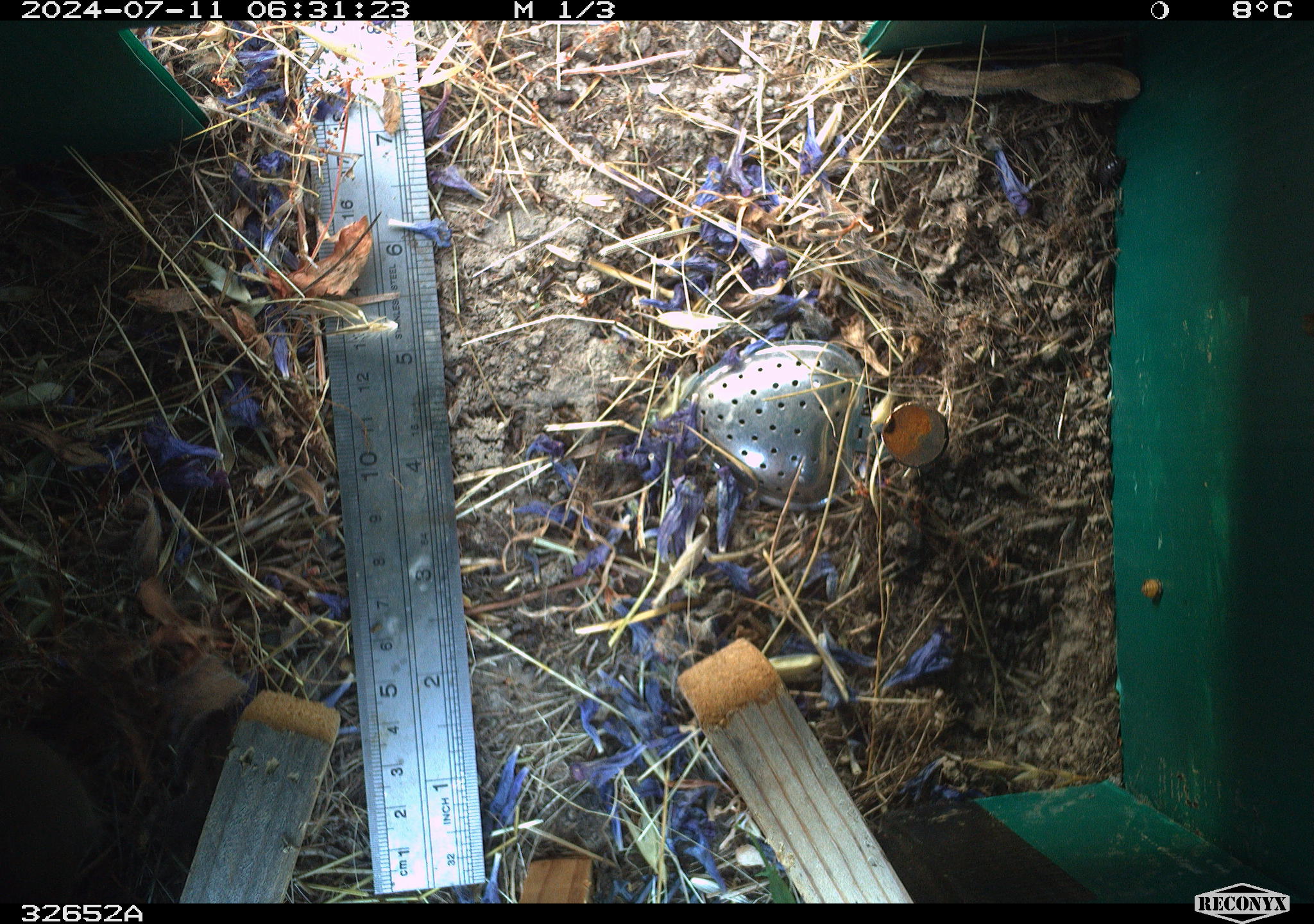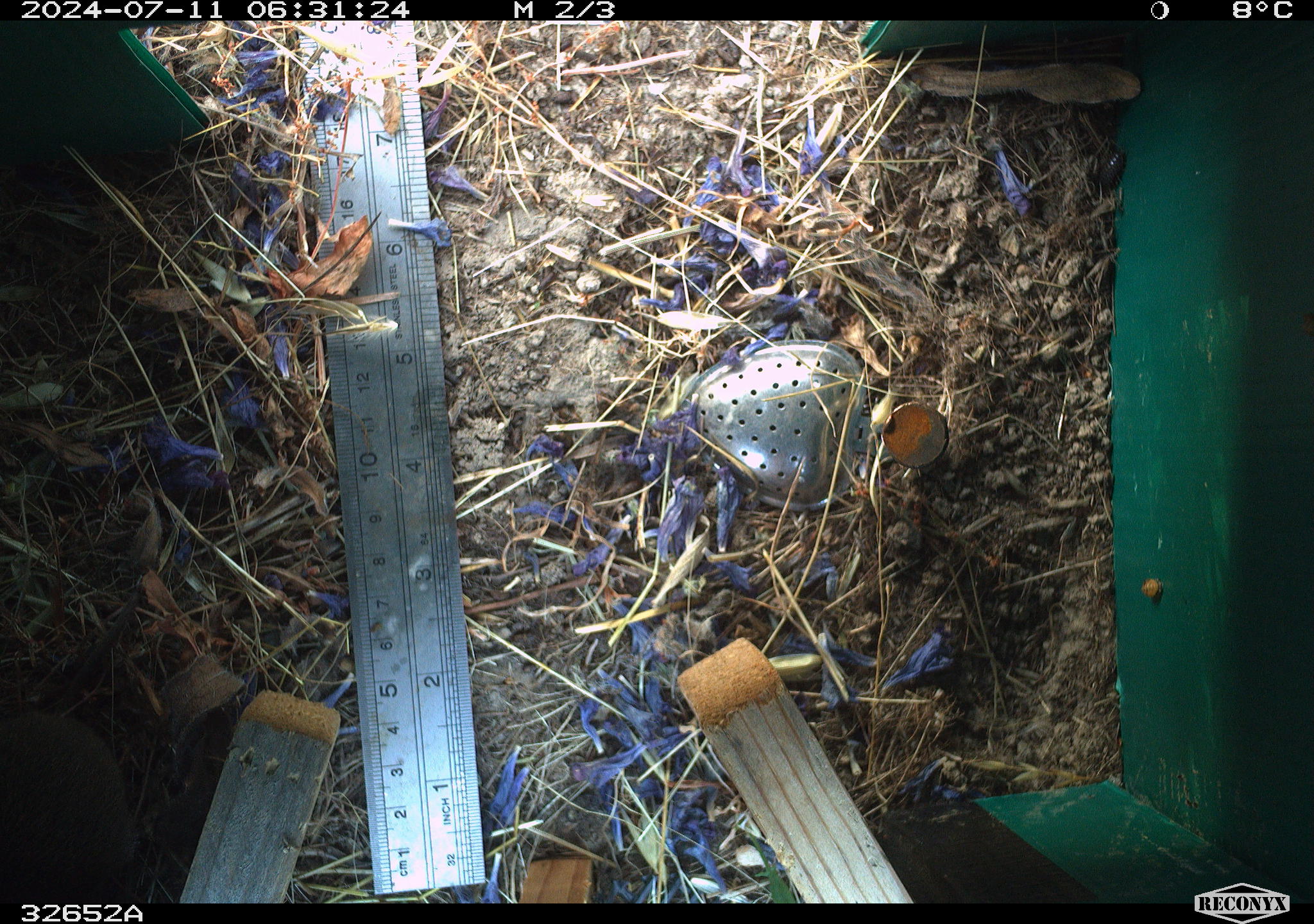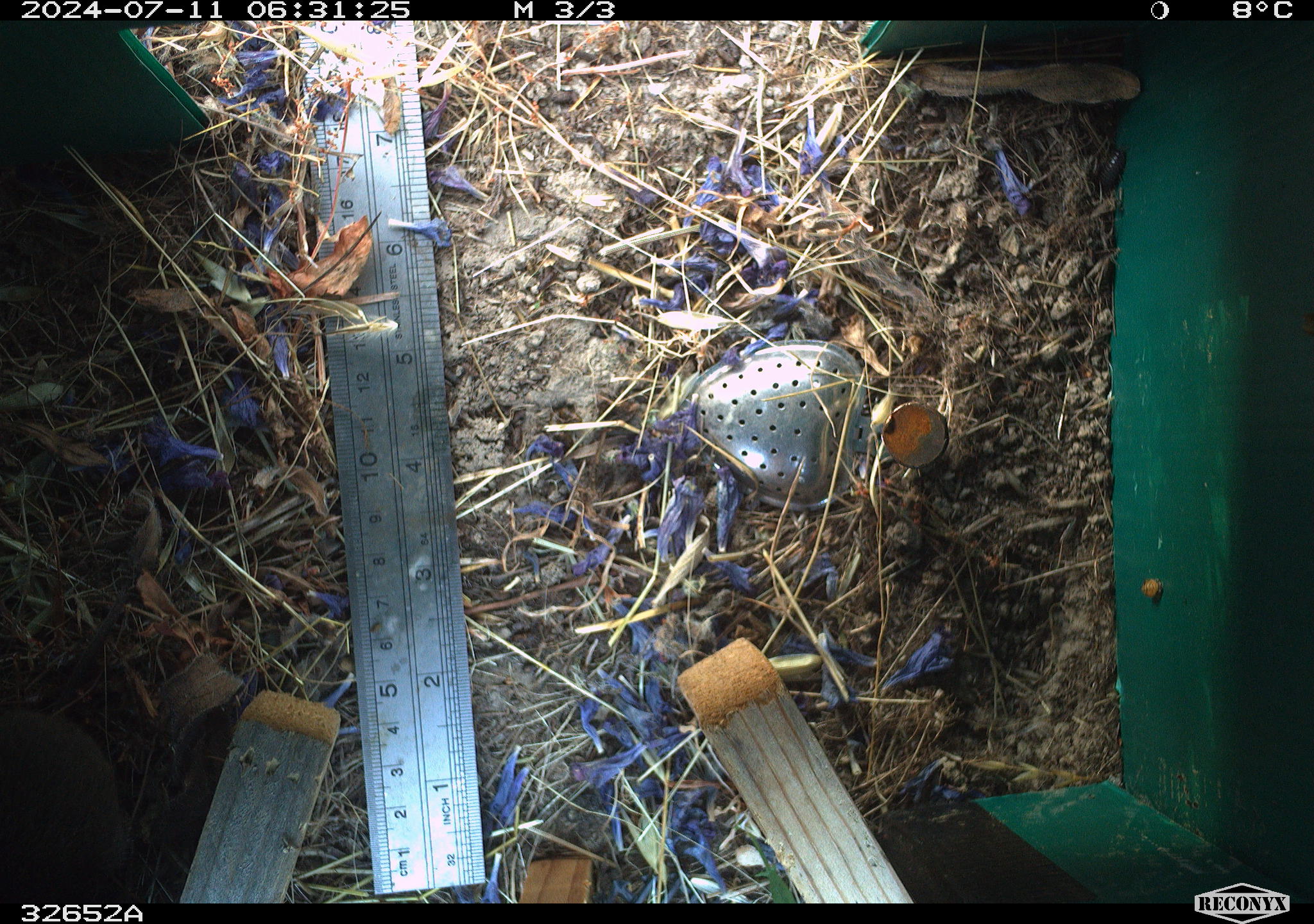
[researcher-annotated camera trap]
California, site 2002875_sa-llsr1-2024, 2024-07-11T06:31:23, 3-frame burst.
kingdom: Animalia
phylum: Chordata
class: Mammalia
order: Rodentia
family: Cricetidae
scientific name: Arvicolinae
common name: voles, lemmings, and muskrats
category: arvicolinae subfamily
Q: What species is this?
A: Arvicolinae subfamily (voles, lemmings, and muskrats) (Arvicolinae).